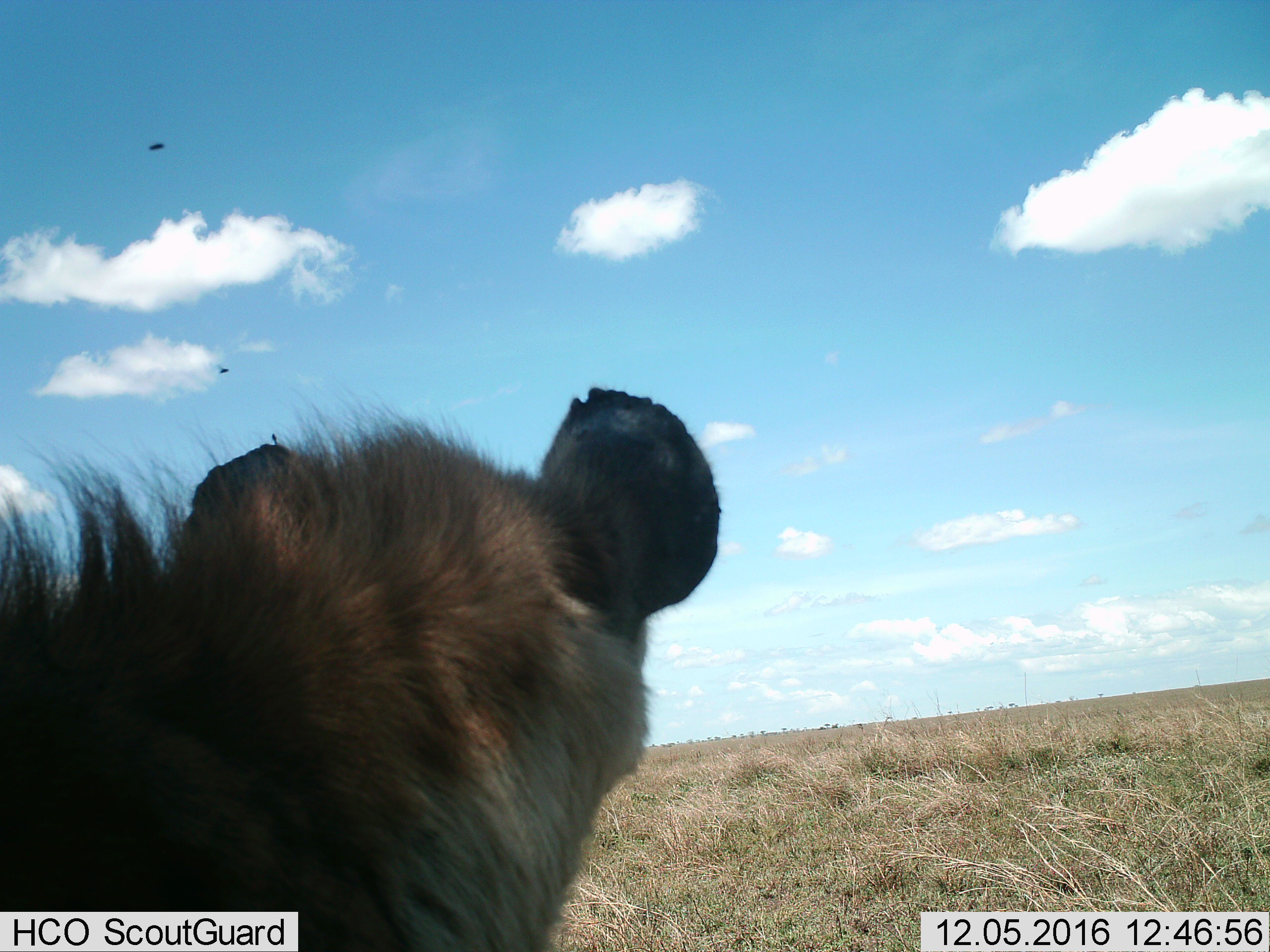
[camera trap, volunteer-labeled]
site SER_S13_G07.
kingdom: Animalia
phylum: Chordata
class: Mammalia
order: Carnivora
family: Hyaenidae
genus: Crocuta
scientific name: Crocuta crocuta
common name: spotted hyena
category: hyenaspotted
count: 1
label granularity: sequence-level